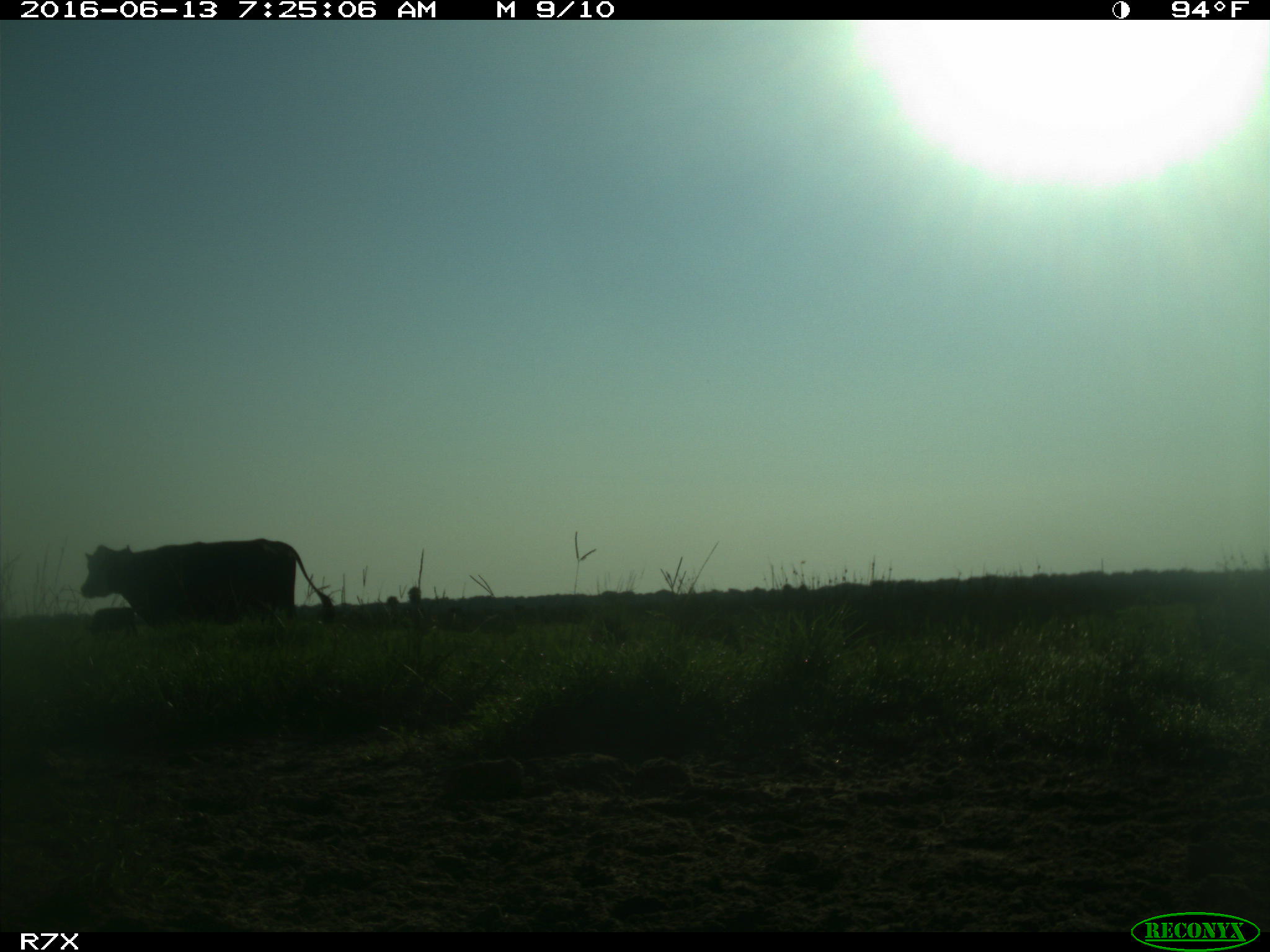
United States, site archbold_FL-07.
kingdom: Animalia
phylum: Chordata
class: Mammalia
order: Artiodactyla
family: Bovidae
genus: Bos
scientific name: Bos taurus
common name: domestic cow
Bos taurus (domestic cow).